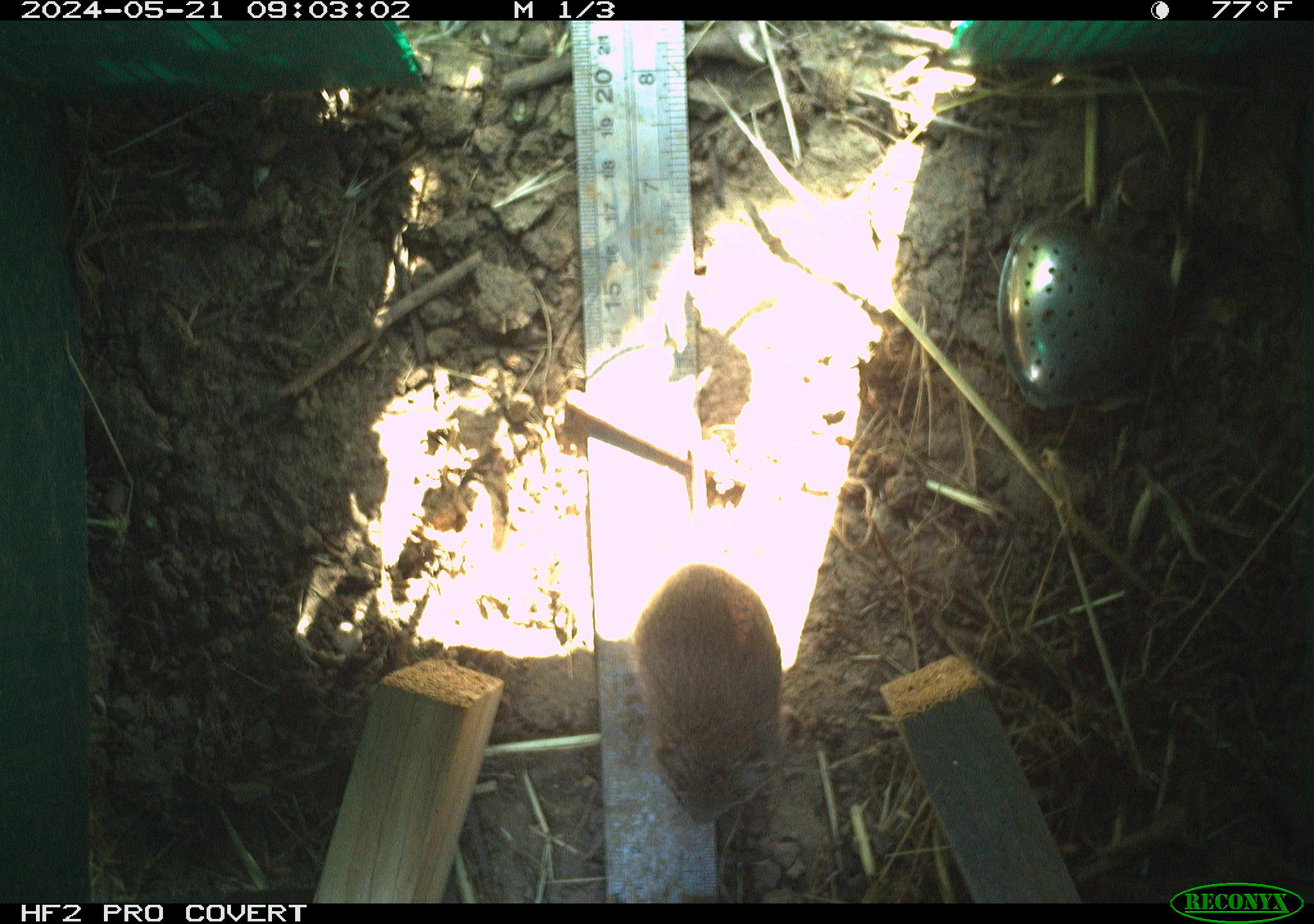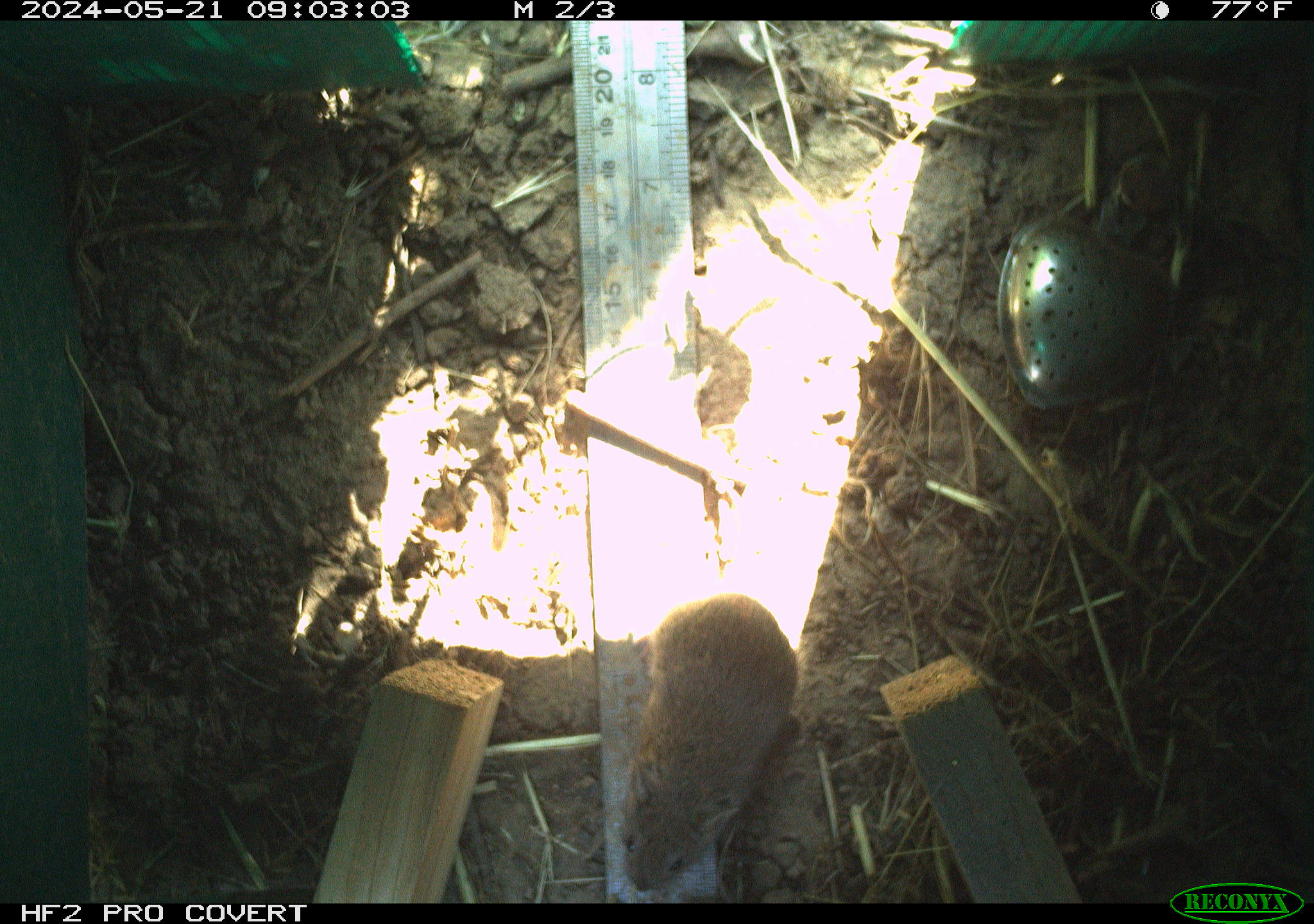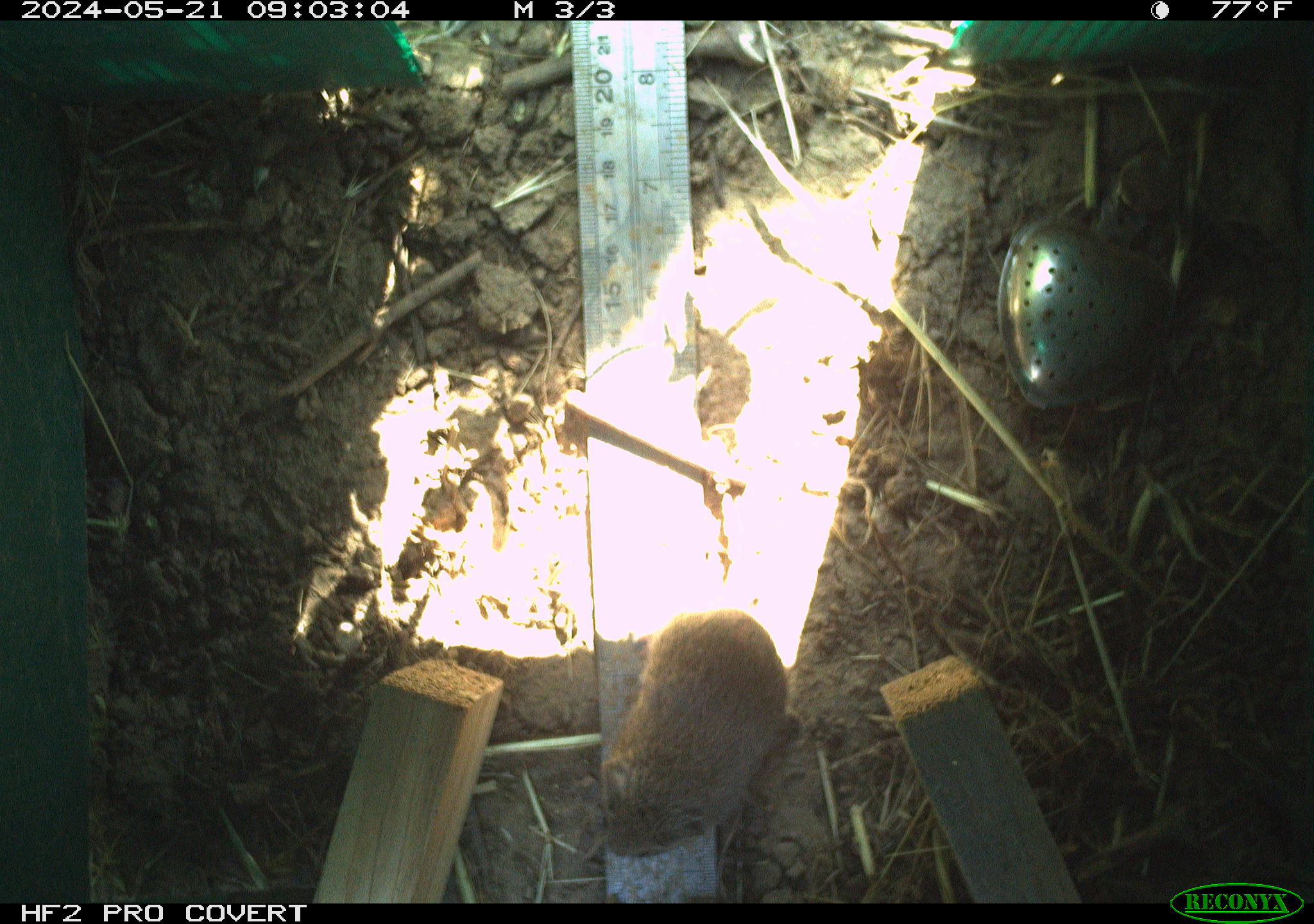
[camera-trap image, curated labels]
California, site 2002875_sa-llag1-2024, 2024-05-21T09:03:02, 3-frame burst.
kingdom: Animalia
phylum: Chordata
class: Mammalia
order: Rodentia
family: Cricetidae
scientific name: Arvicolinae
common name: voles, lemmings, and muskrats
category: arvicolinae subfamily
Arvicolinae subfamily (voles, lemmings, and muskrats) (Arvicolinae).